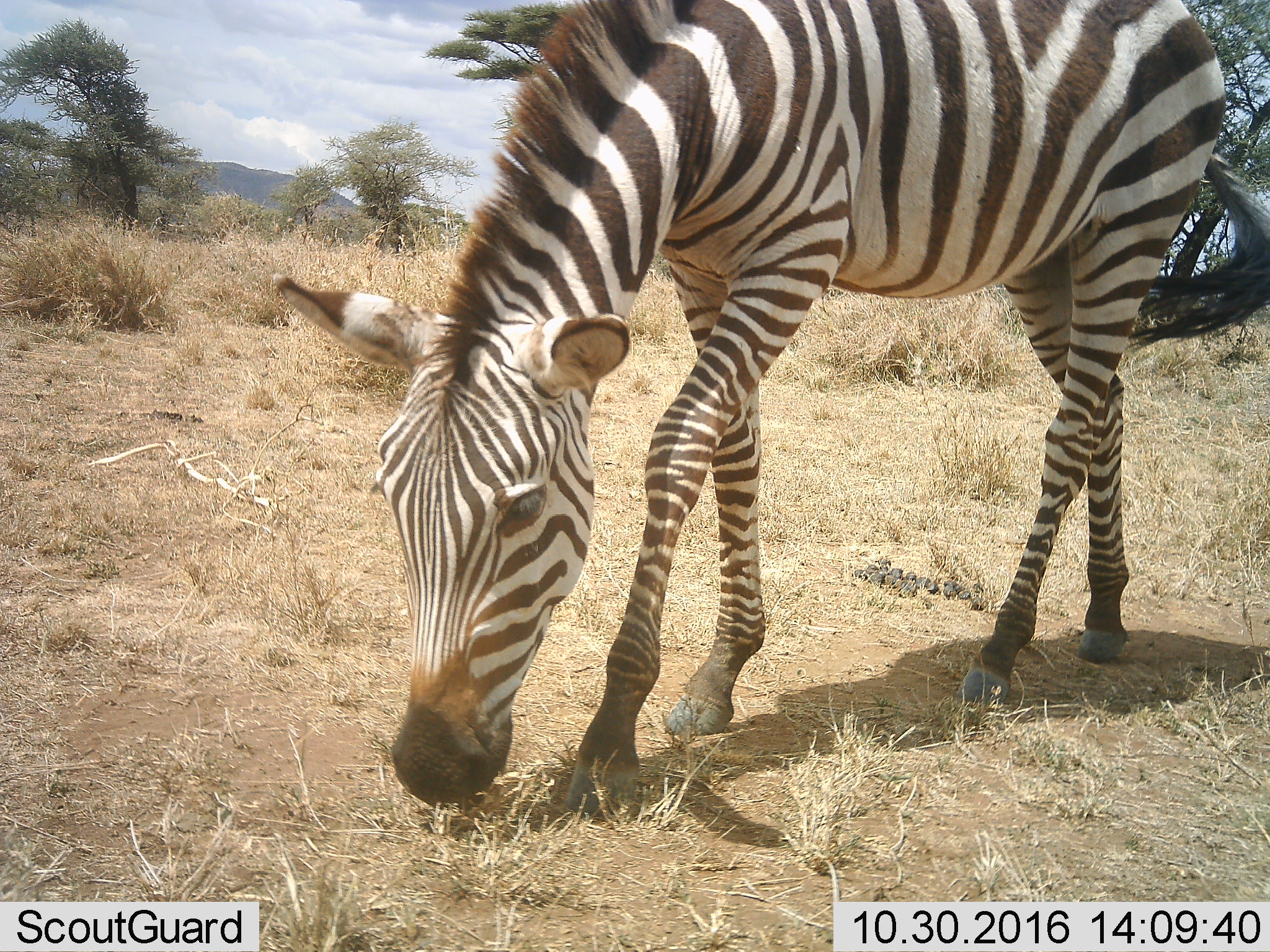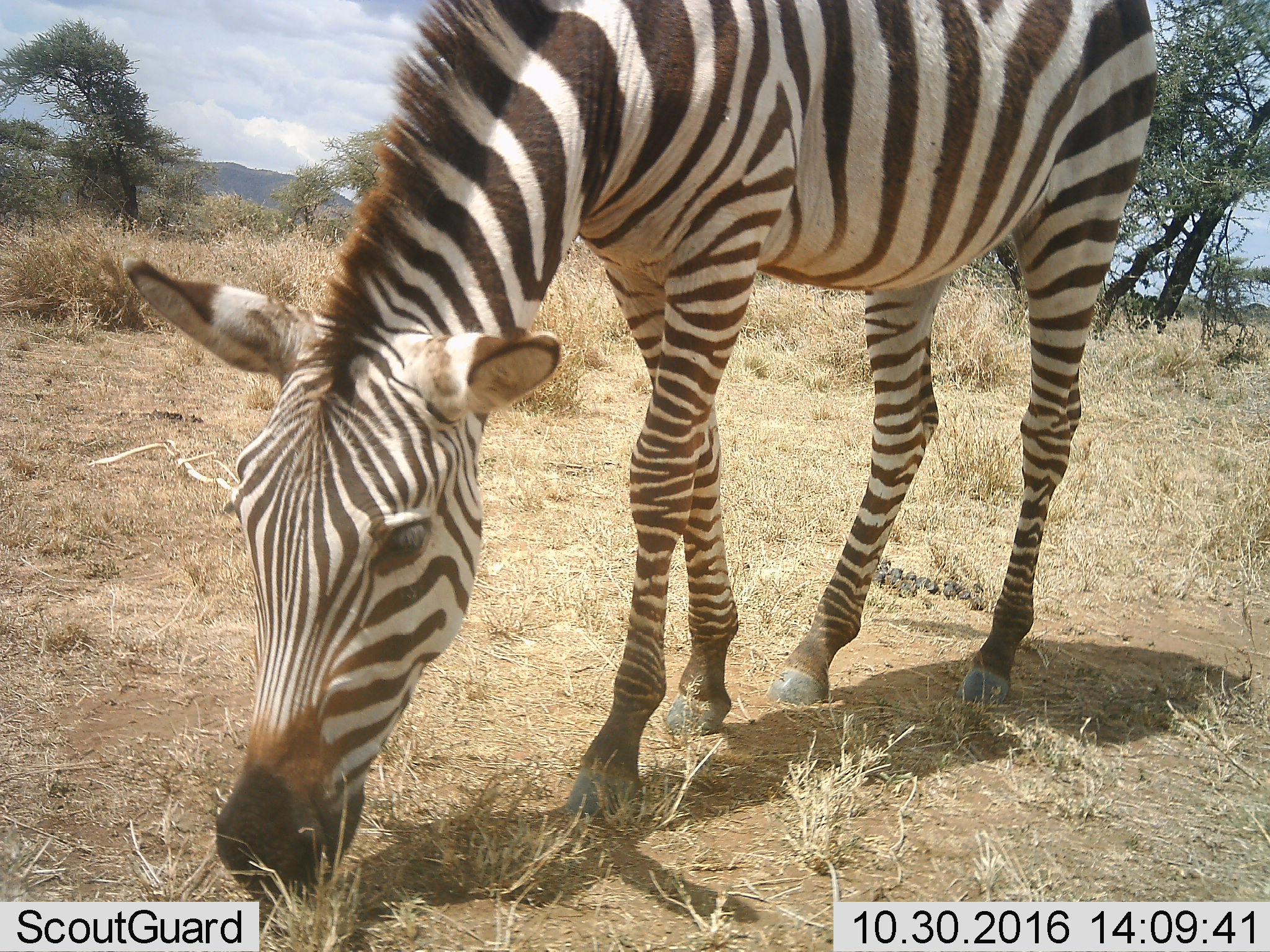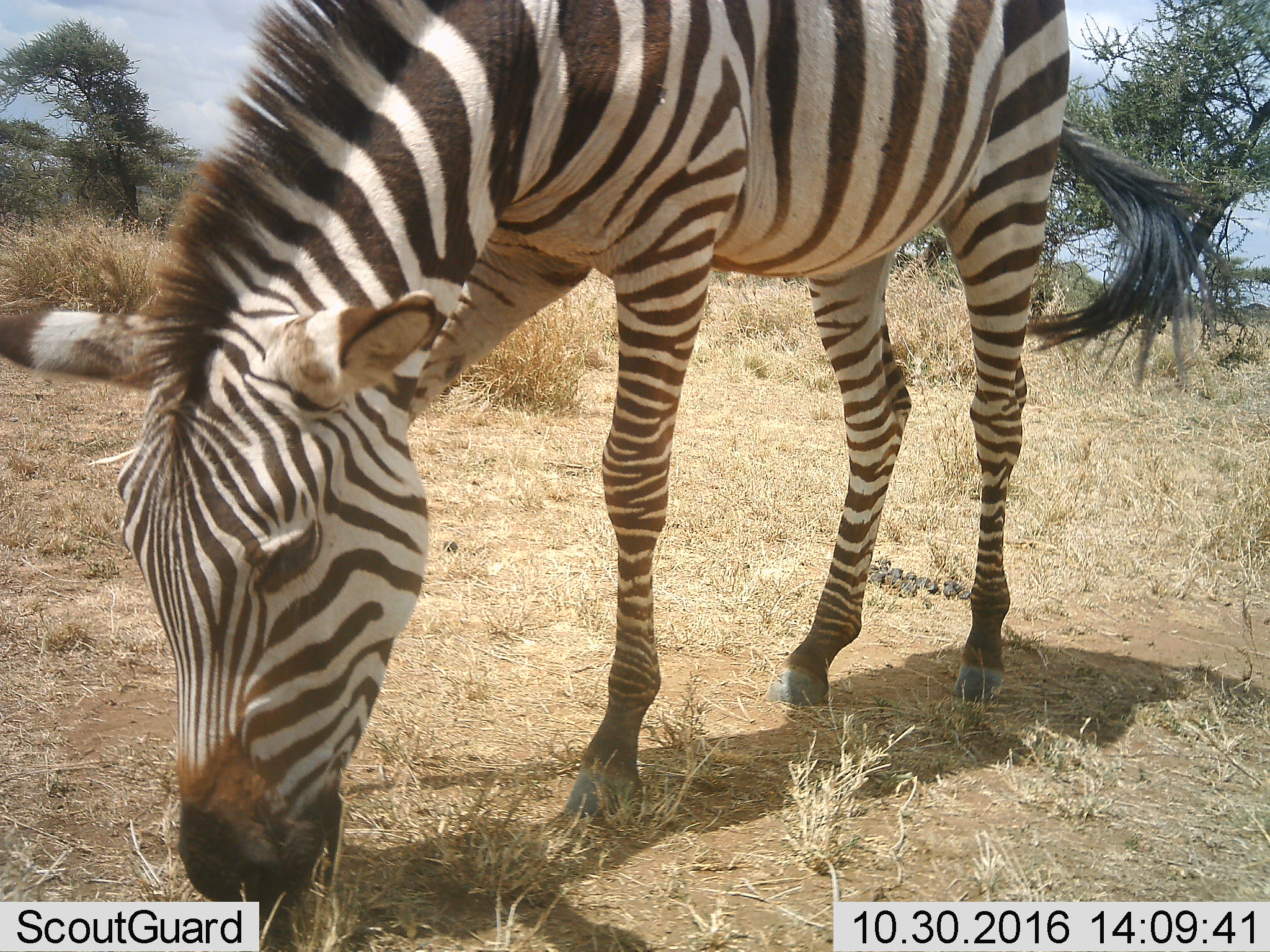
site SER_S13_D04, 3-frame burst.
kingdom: Animalia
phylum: Chordata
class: Mammalia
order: Perissodactyla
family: Equidae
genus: Equus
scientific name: Equus quagga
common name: plains zebra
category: zebraplains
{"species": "zebraplains (plains zebra) (Equus quagga)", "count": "1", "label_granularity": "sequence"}